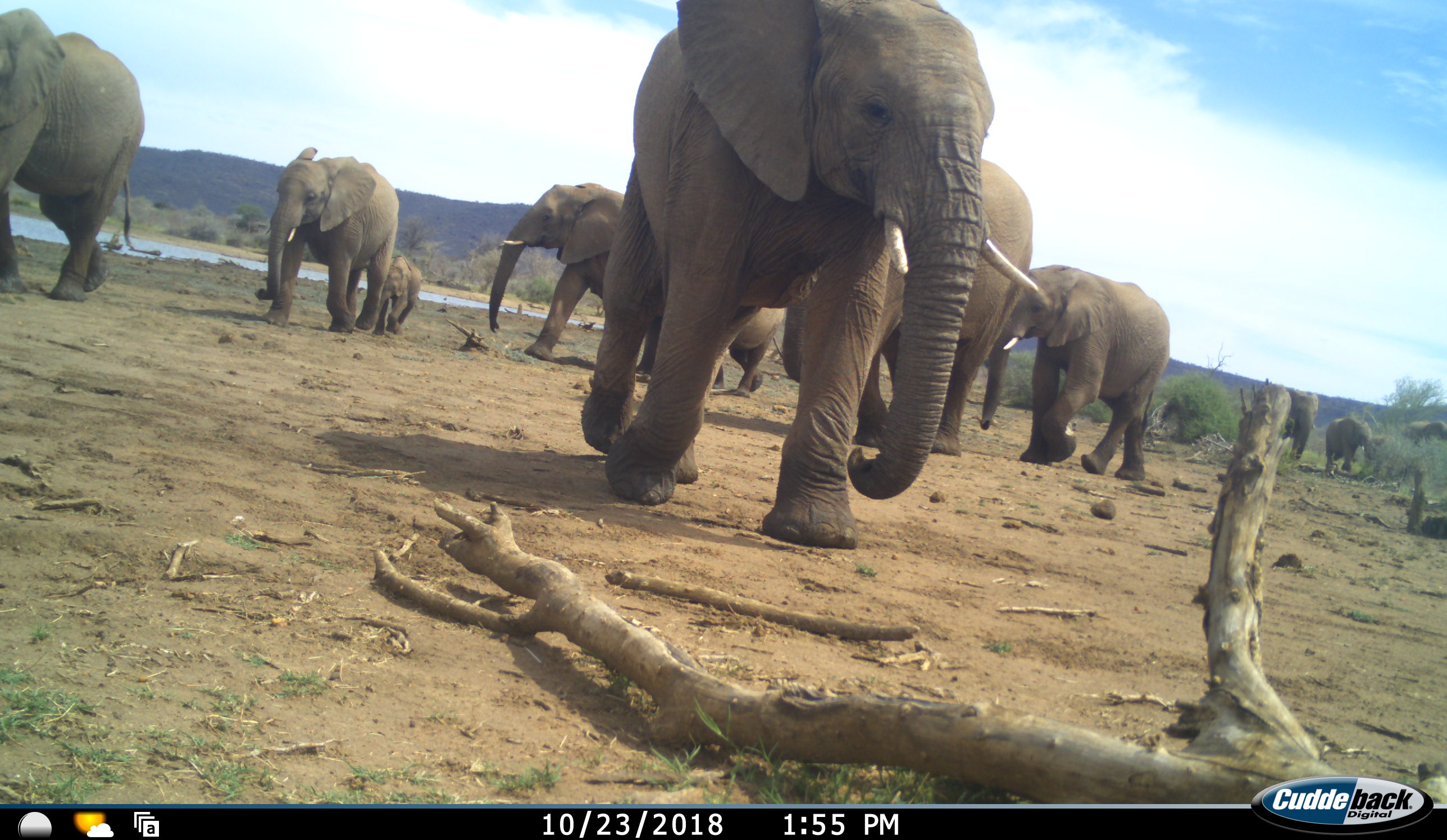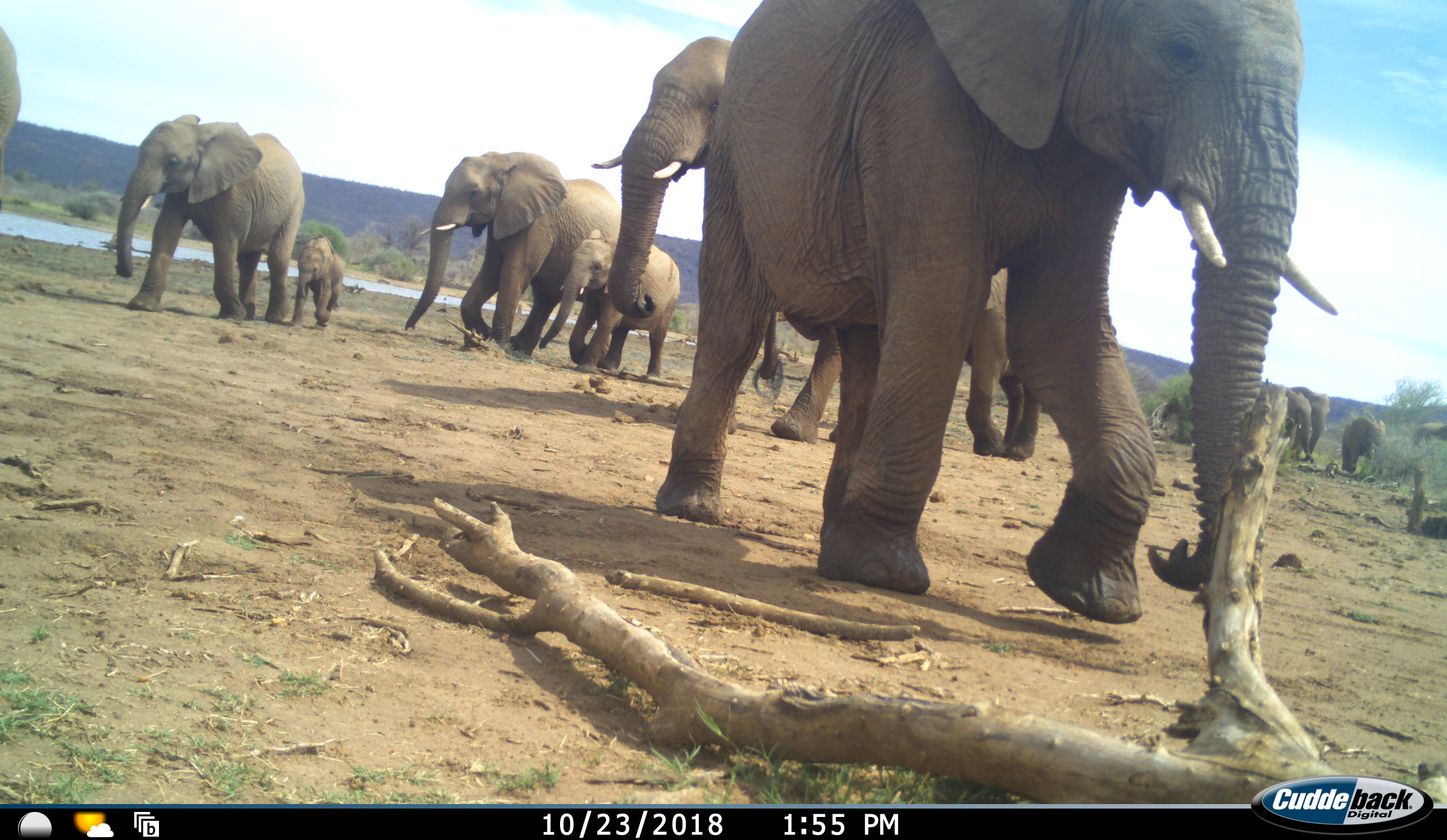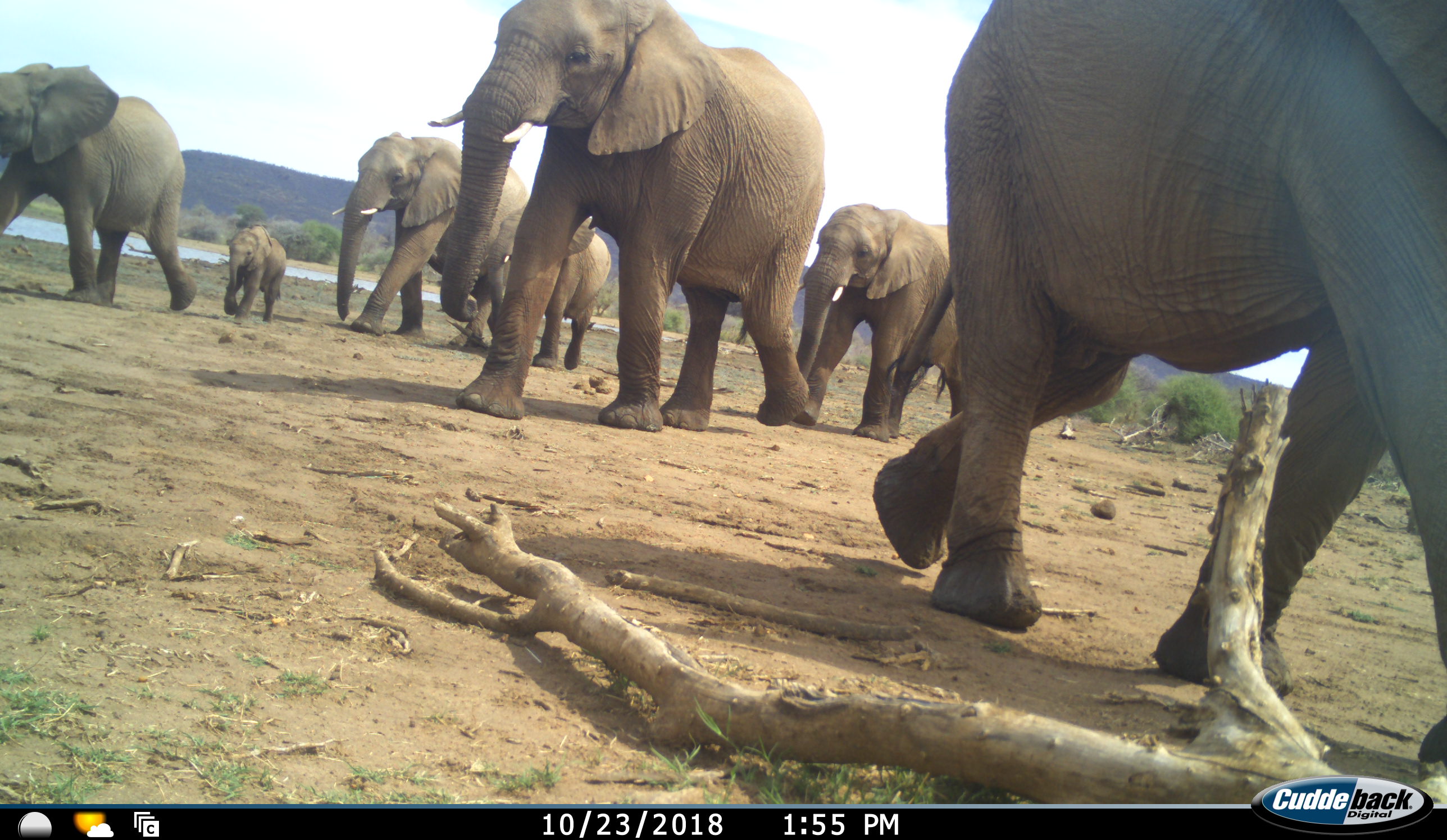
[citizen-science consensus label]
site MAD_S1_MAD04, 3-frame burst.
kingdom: Animalia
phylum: Chordata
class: Mammalia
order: Proboscidea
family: Elephantidae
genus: Loxodonta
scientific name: Loxodonta africana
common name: african bush elephant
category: elephant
Elephant (african bush elephant) (Loxodonta africana), count 11-50. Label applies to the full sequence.